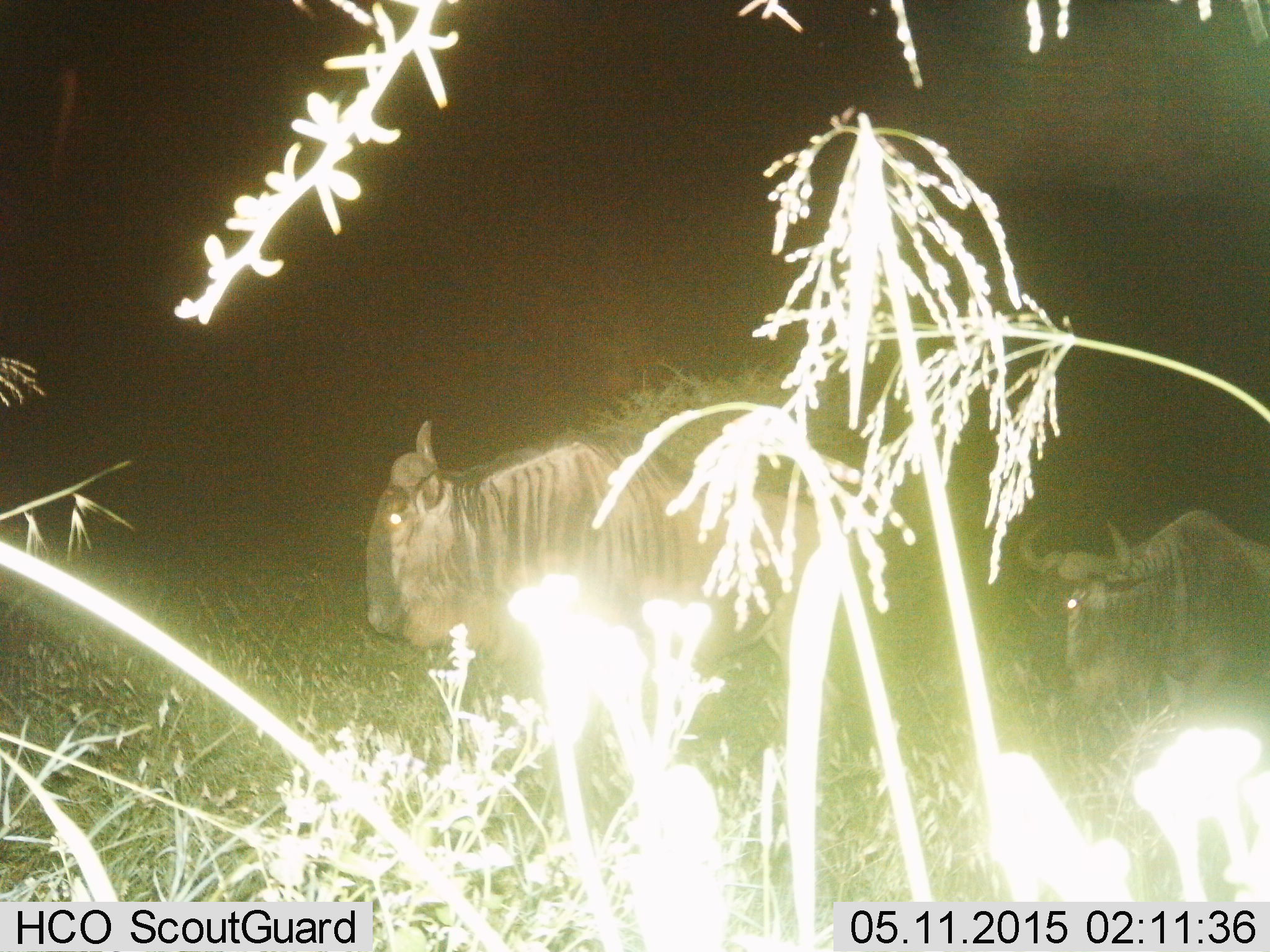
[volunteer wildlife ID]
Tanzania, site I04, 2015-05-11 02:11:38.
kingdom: Animalia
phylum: Chordata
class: Mammalia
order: Artiodactyla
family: Bovidae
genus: Connochaetes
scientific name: Connochaetes taurinus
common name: blue wildebeest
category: wildebeest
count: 2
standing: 30%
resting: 0%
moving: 60%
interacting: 0%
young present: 0%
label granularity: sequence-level